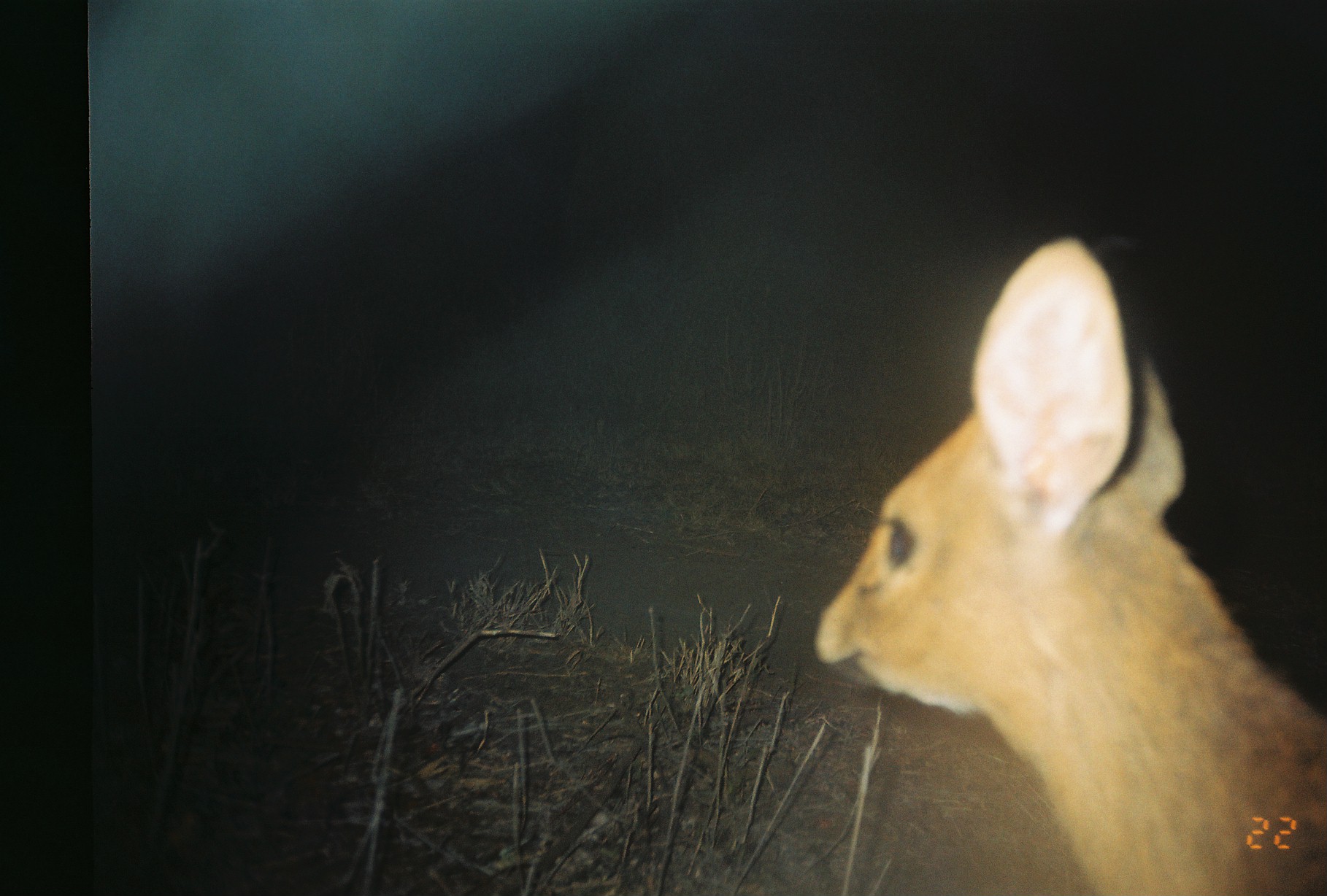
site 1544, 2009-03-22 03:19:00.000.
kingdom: Animalia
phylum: Chordata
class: Mammalia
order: Artiodactyla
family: Bovidae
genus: Sylvicapra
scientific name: Sylvicapra grimmia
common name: bush duiker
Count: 1.